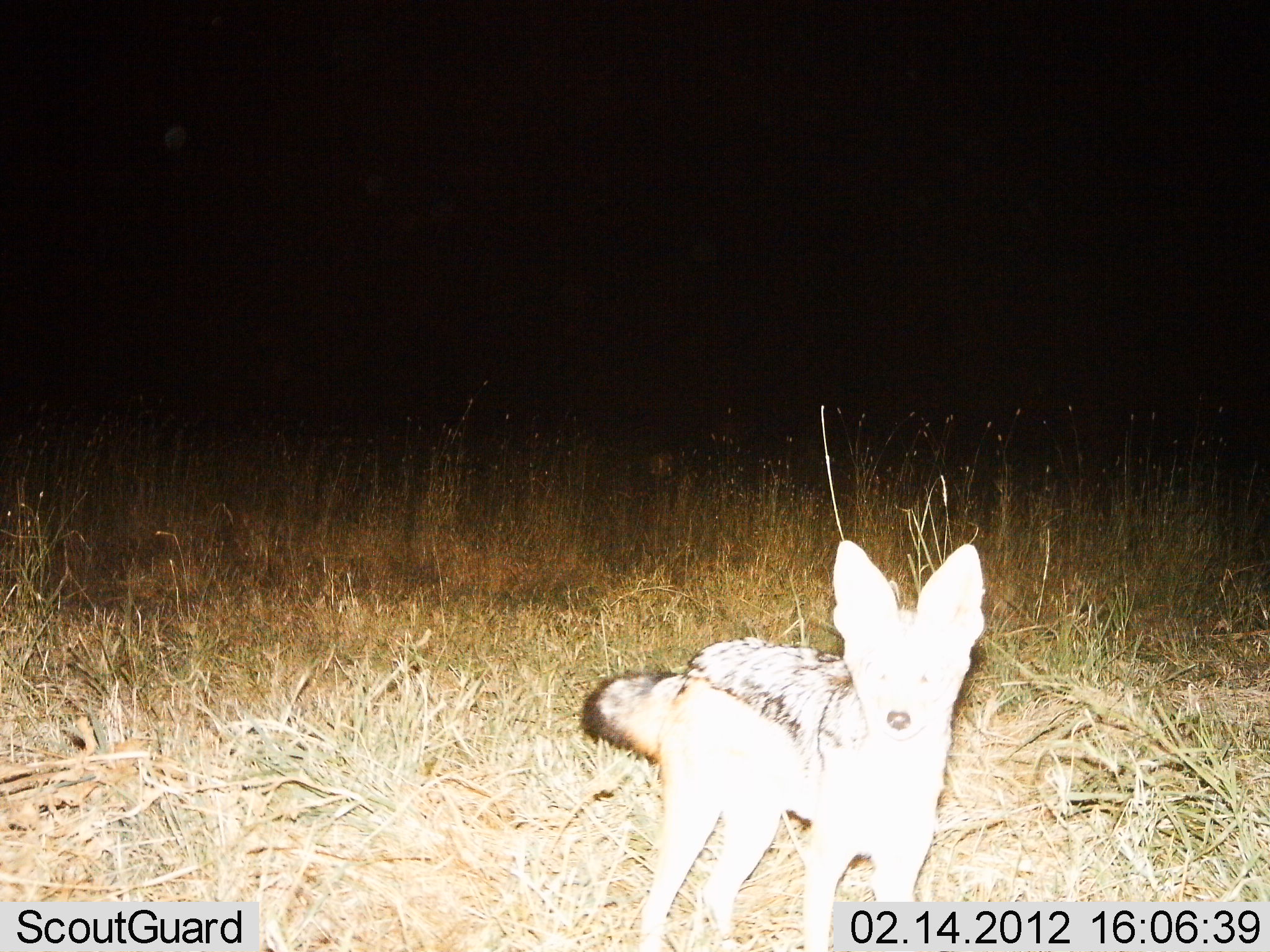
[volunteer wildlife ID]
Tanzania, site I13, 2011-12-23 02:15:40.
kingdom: Animalia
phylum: Chordata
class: Mammalia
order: Carnivora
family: Canidae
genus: Lupulella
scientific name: Lupulella mesomelas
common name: black-backed jackal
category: jackal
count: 1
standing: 96%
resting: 0%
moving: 4%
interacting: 4%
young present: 0%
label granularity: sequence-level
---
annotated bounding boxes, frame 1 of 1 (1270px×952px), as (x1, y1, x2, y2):
animal: (581, 538, 985, 949)